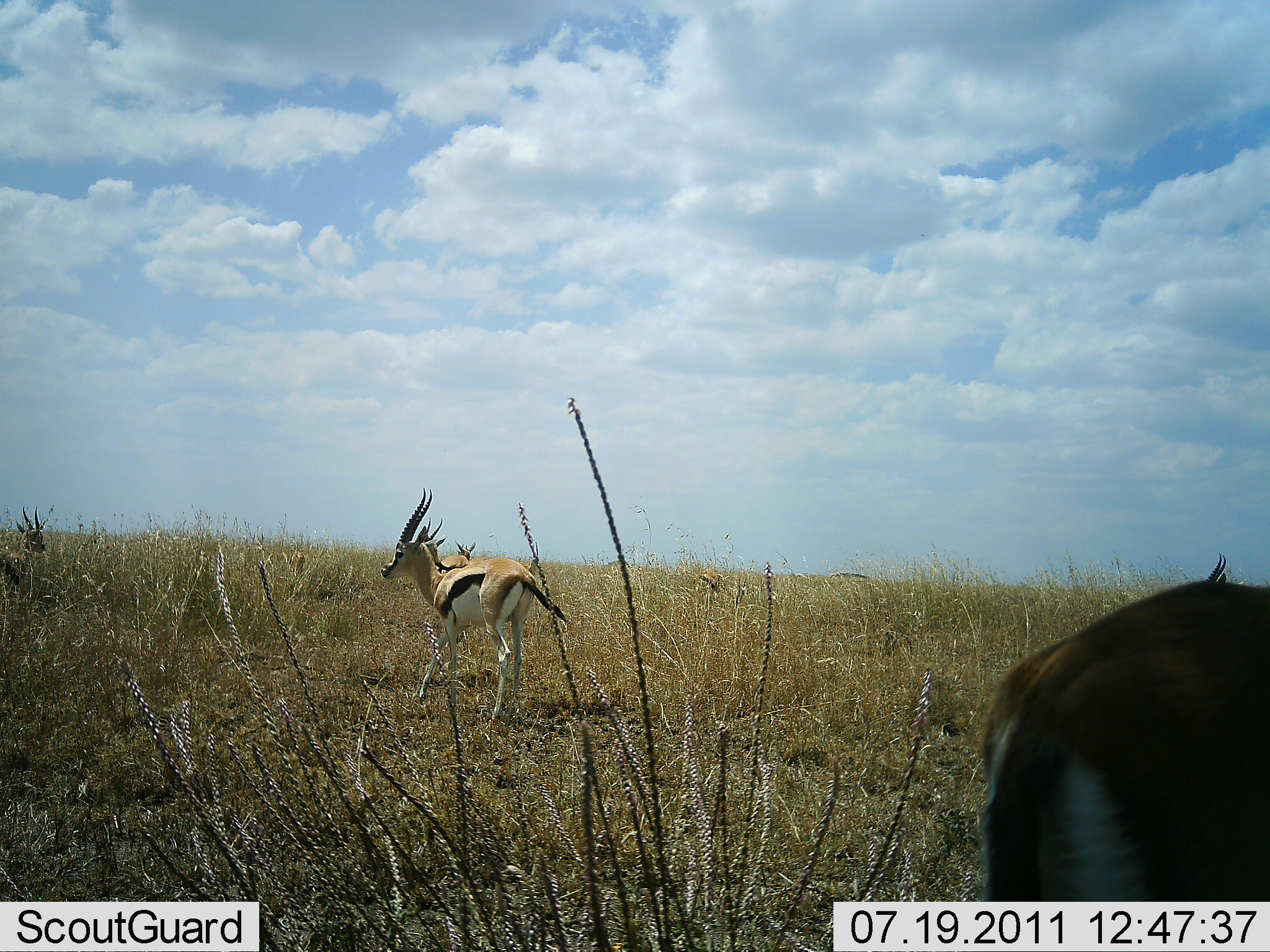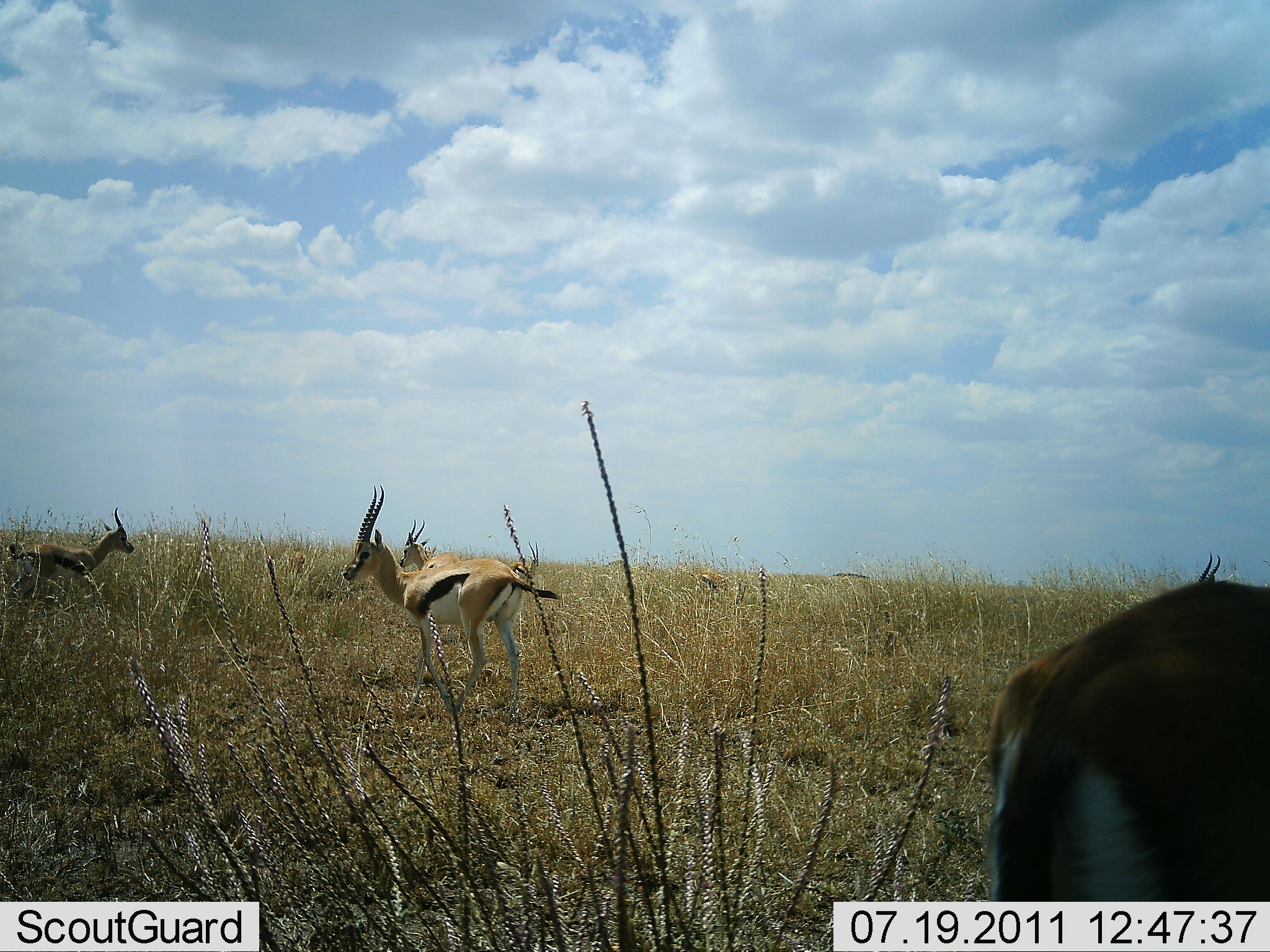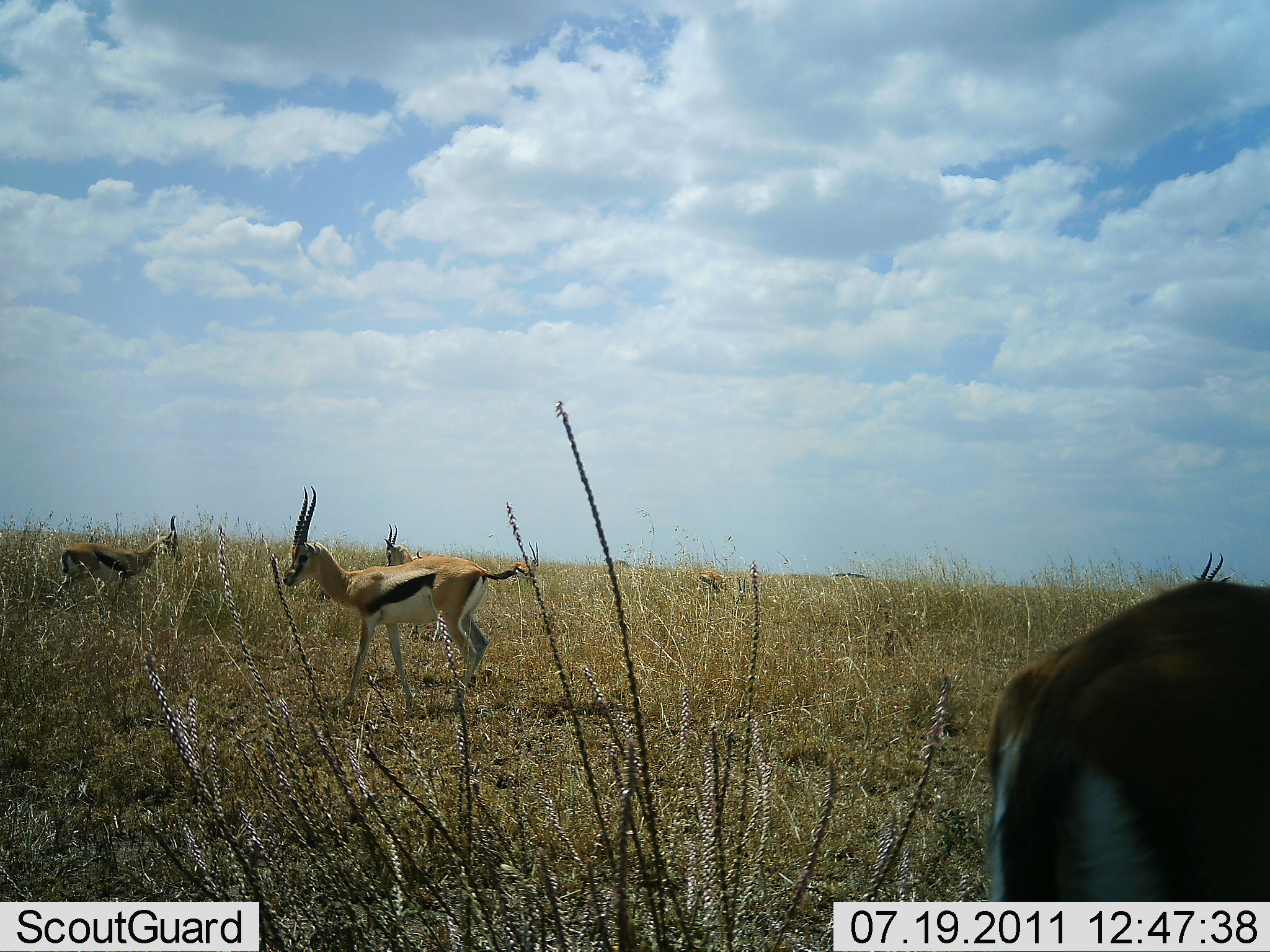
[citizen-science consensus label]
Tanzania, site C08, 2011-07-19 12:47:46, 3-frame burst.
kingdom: Animalia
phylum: Chordata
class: Mammalia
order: Artiodactyla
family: Bovidae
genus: Eudorcas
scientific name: Eudorcas thomsonii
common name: thomson's gazelle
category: gazellethomsons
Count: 4.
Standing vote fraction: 93%.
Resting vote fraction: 7%.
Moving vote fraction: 64%.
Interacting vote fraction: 0%.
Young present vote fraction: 0%.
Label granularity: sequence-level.